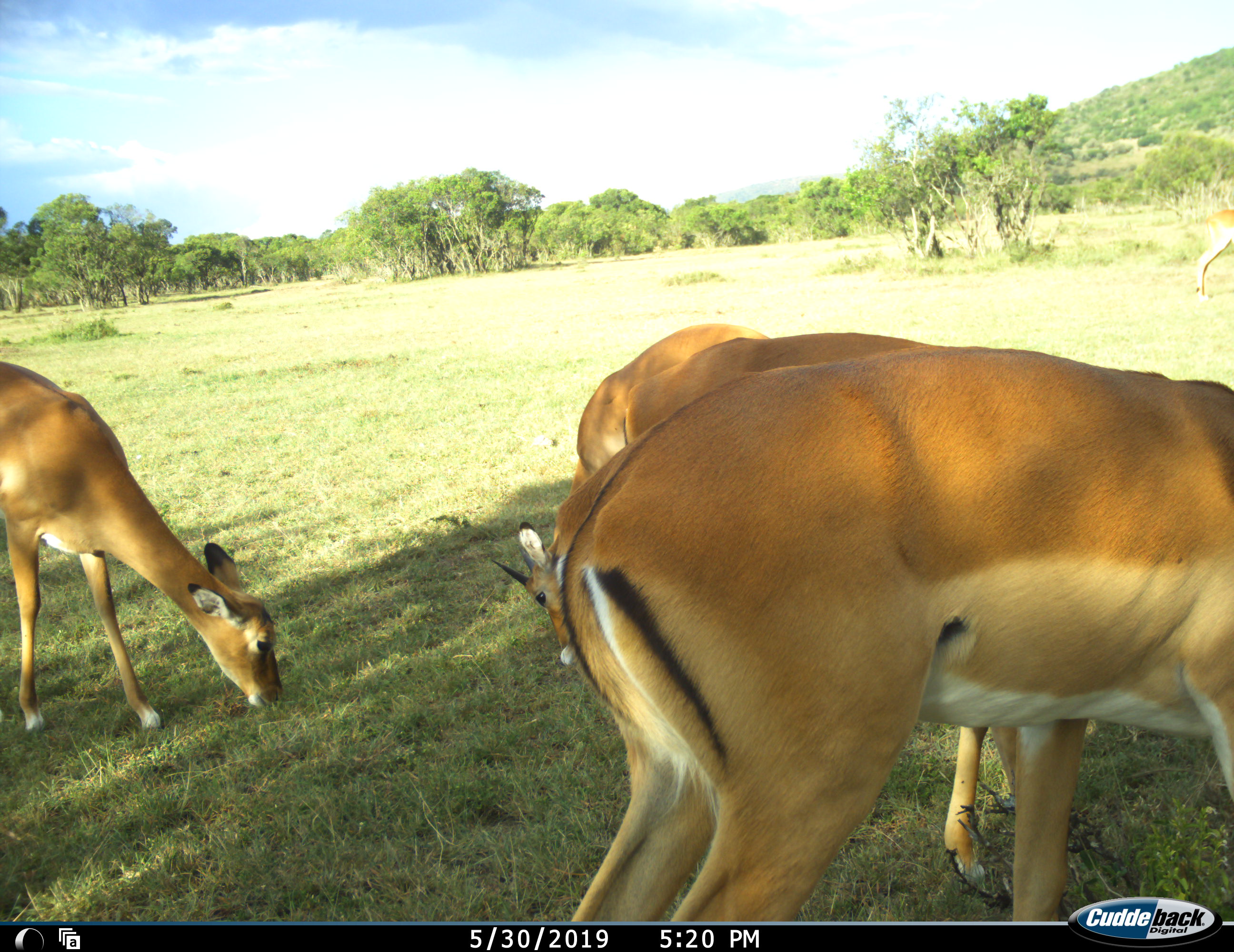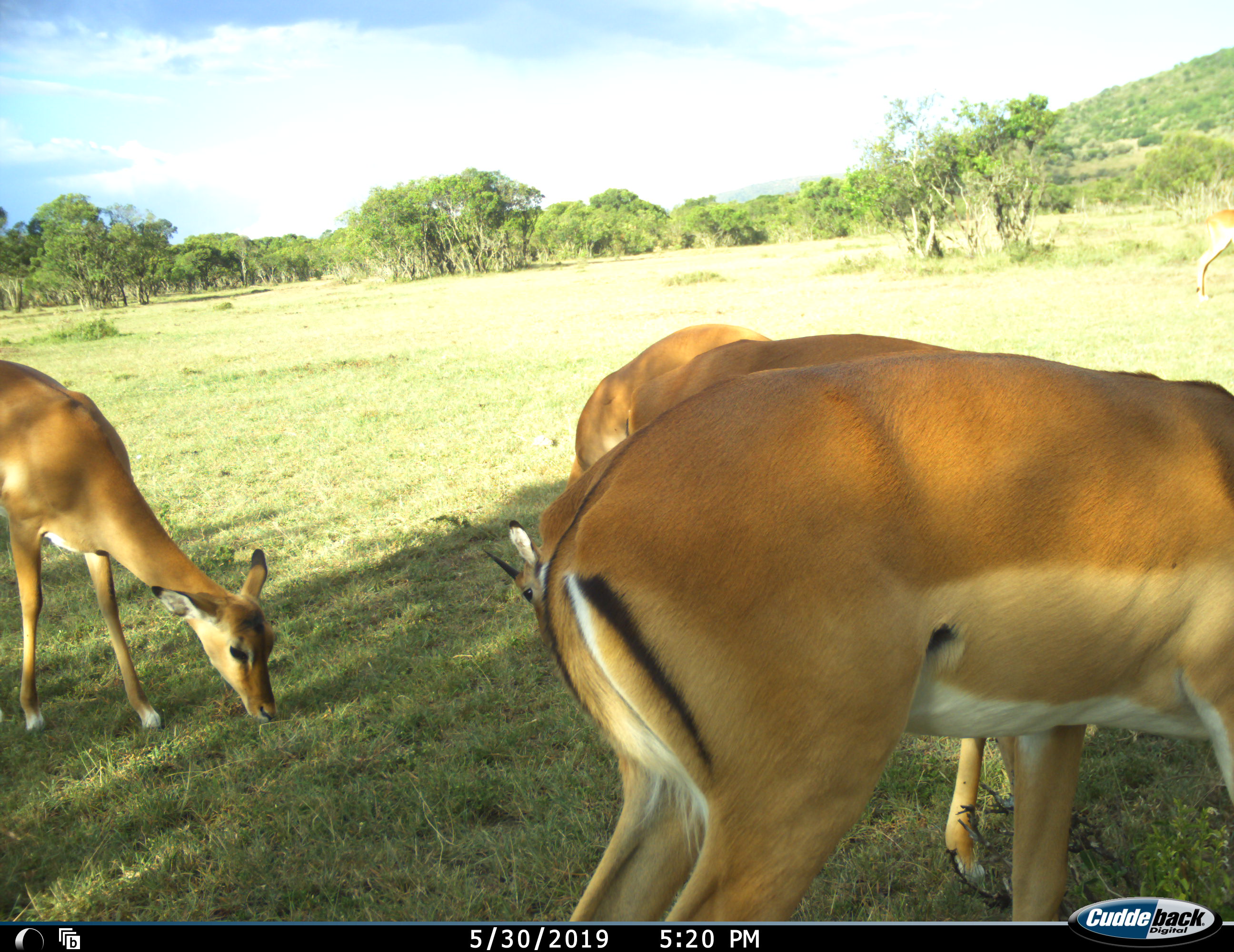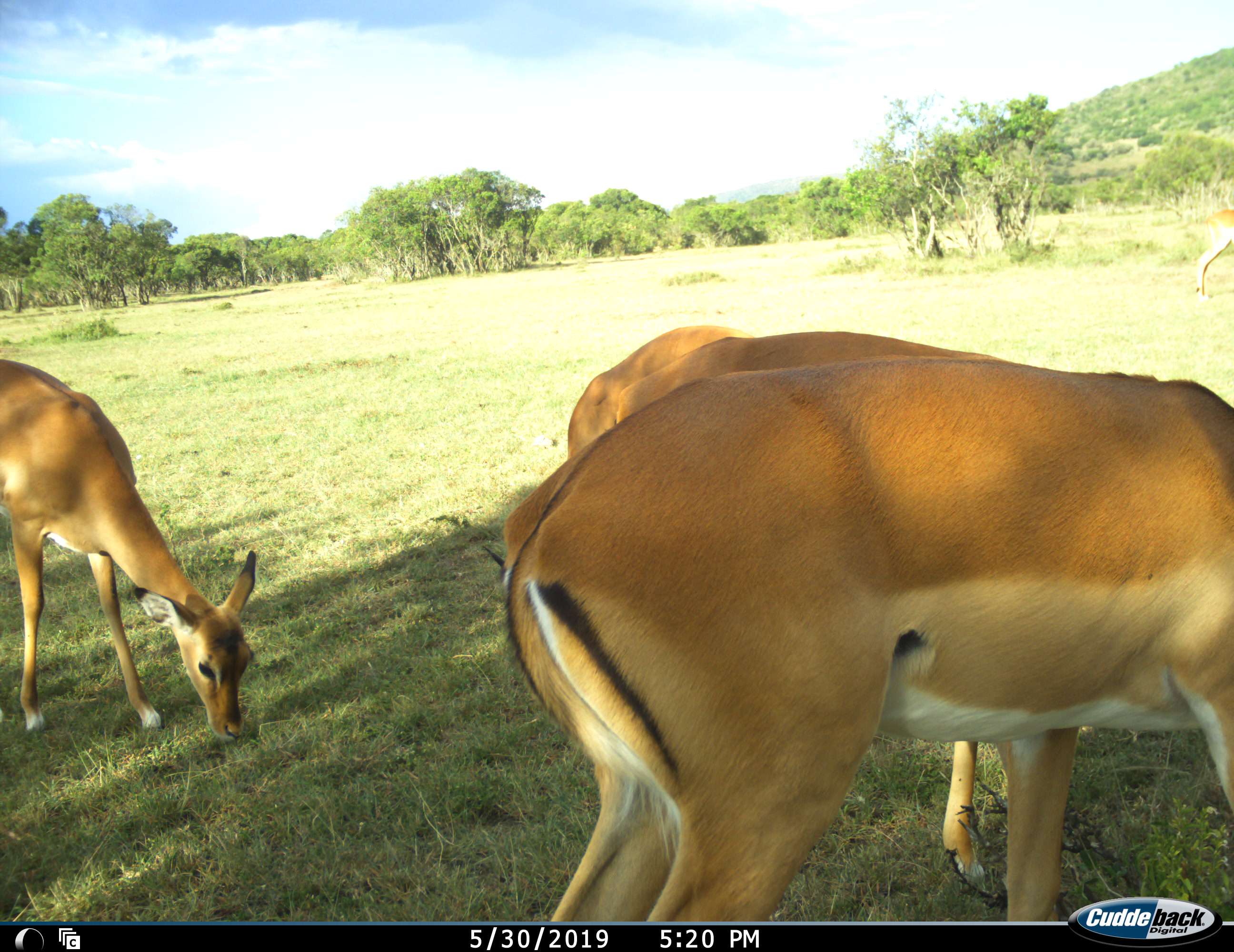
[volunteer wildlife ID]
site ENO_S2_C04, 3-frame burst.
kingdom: Animalia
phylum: Chordata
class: Mammalia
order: Artiodactyla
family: Bovidae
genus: Aepyceros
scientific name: Aepyceros melampus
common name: impala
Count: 5.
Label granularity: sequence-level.